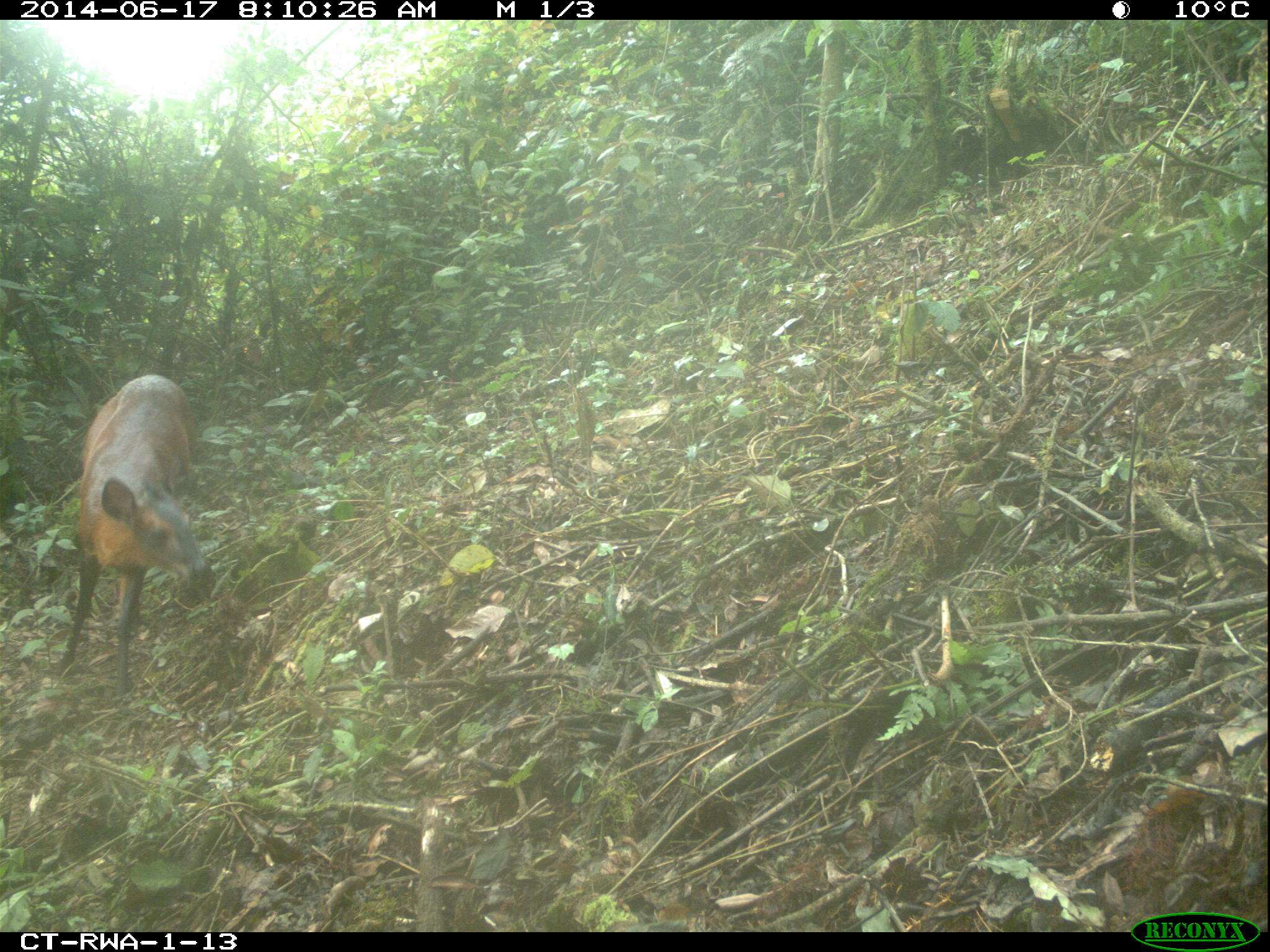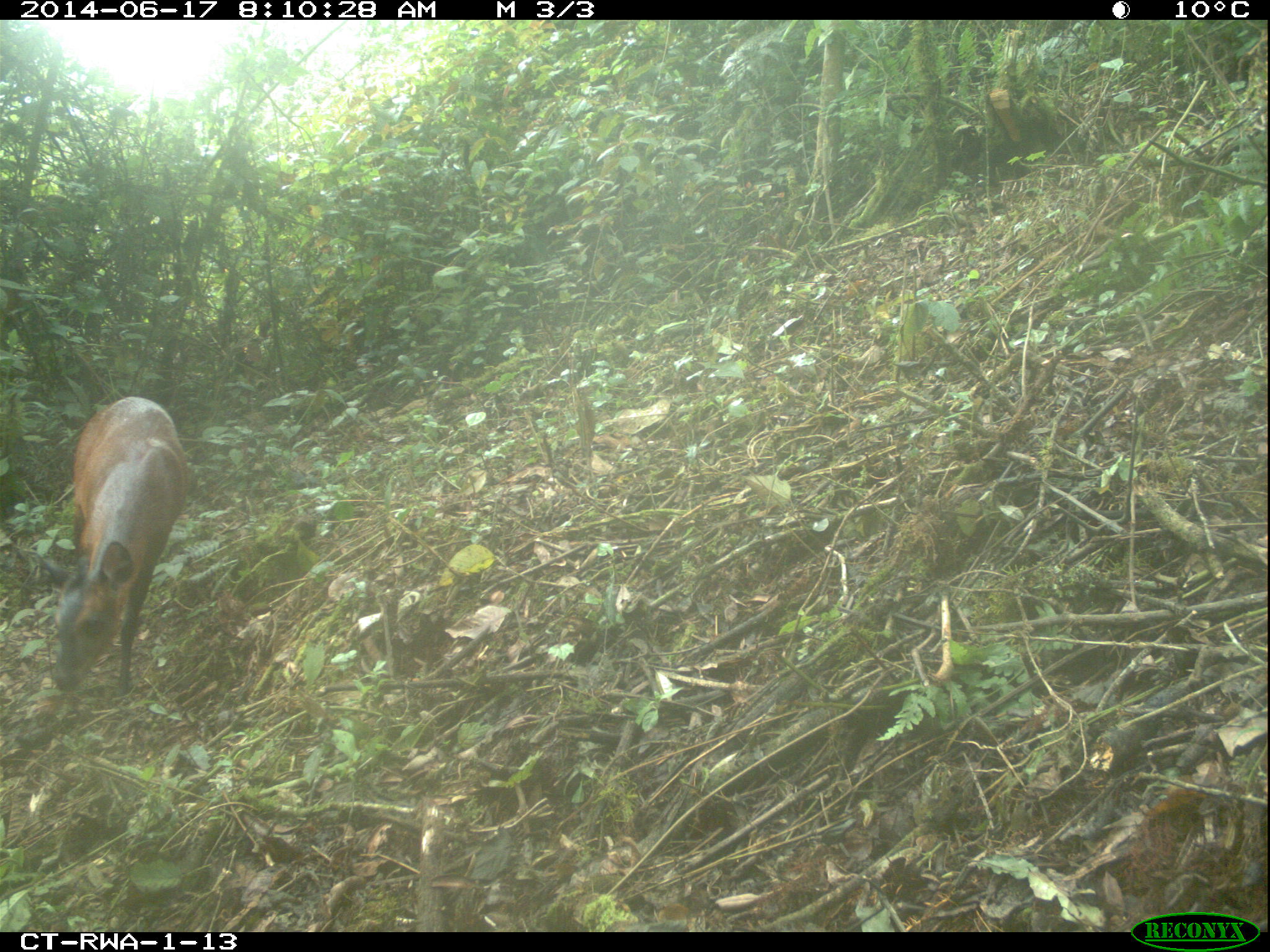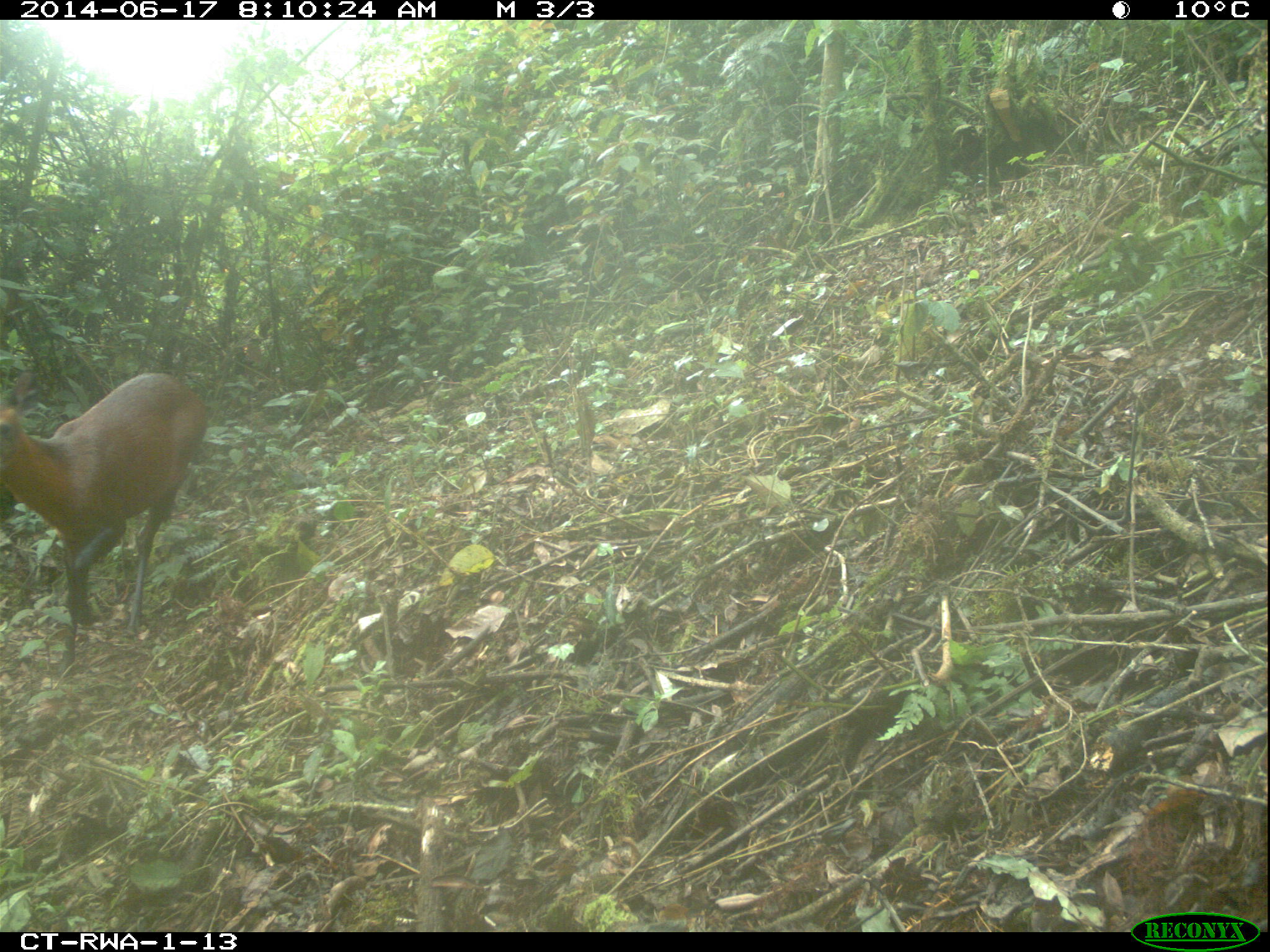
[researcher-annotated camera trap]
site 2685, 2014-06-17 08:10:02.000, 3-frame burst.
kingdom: Animalia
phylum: Chordata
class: Mammalia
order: Artiodactyla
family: Bovidae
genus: Cephalophus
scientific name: Cephalophus nigrifrons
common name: black-fronted duiker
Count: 1.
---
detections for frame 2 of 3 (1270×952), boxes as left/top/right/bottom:
cephalophus nigrifrons: 37/396/187/693